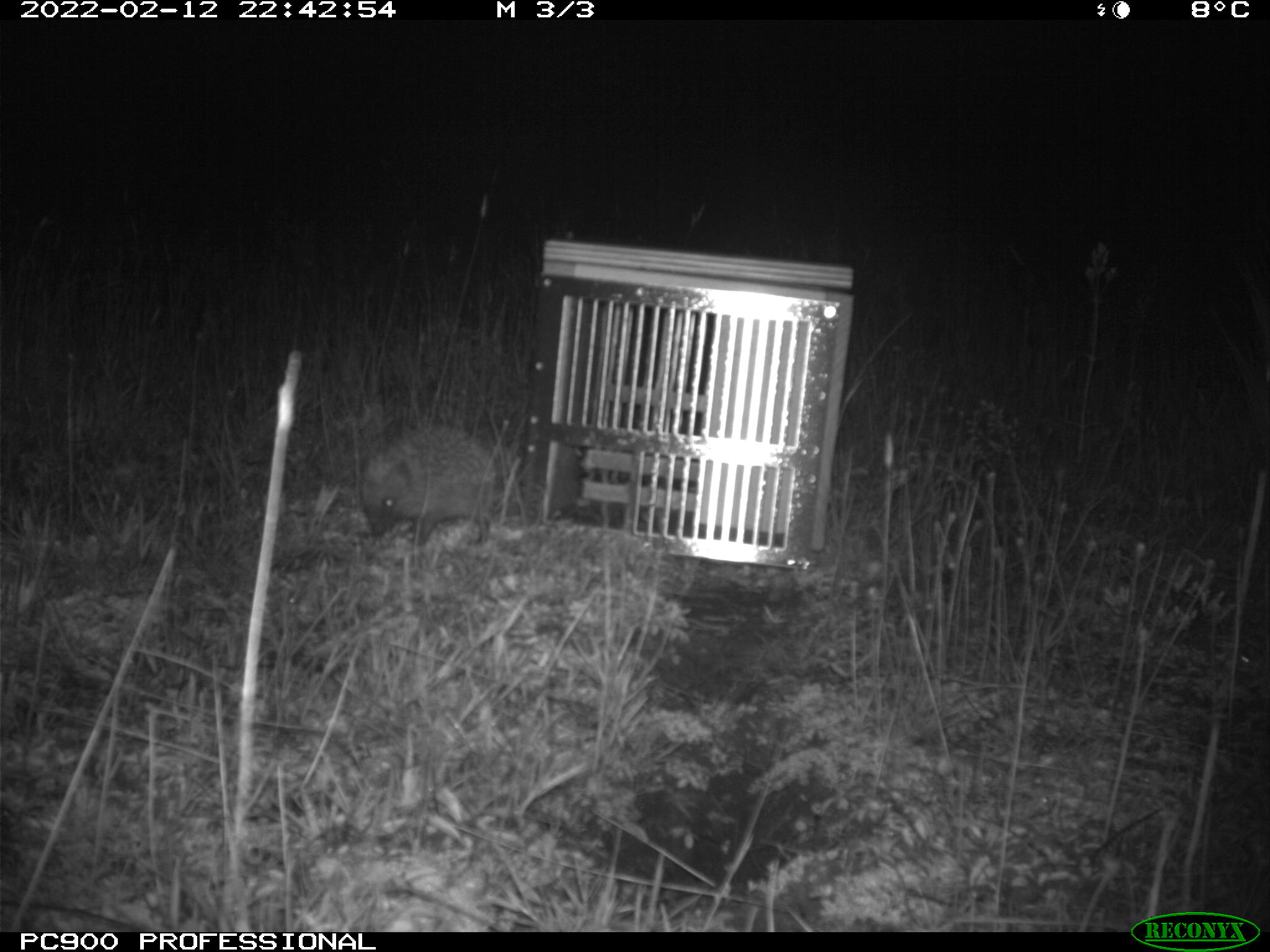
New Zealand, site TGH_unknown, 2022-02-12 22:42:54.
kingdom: Animalia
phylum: Chordata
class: Mammalia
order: Eulipotyphla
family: Erinaceidae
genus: Erinaceus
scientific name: Erinaceus europaeus europaeus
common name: european hedgehog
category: hedgehog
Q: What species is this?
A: Hedgehog (european hedgehog) (Erinaceus europaeus europaeus).